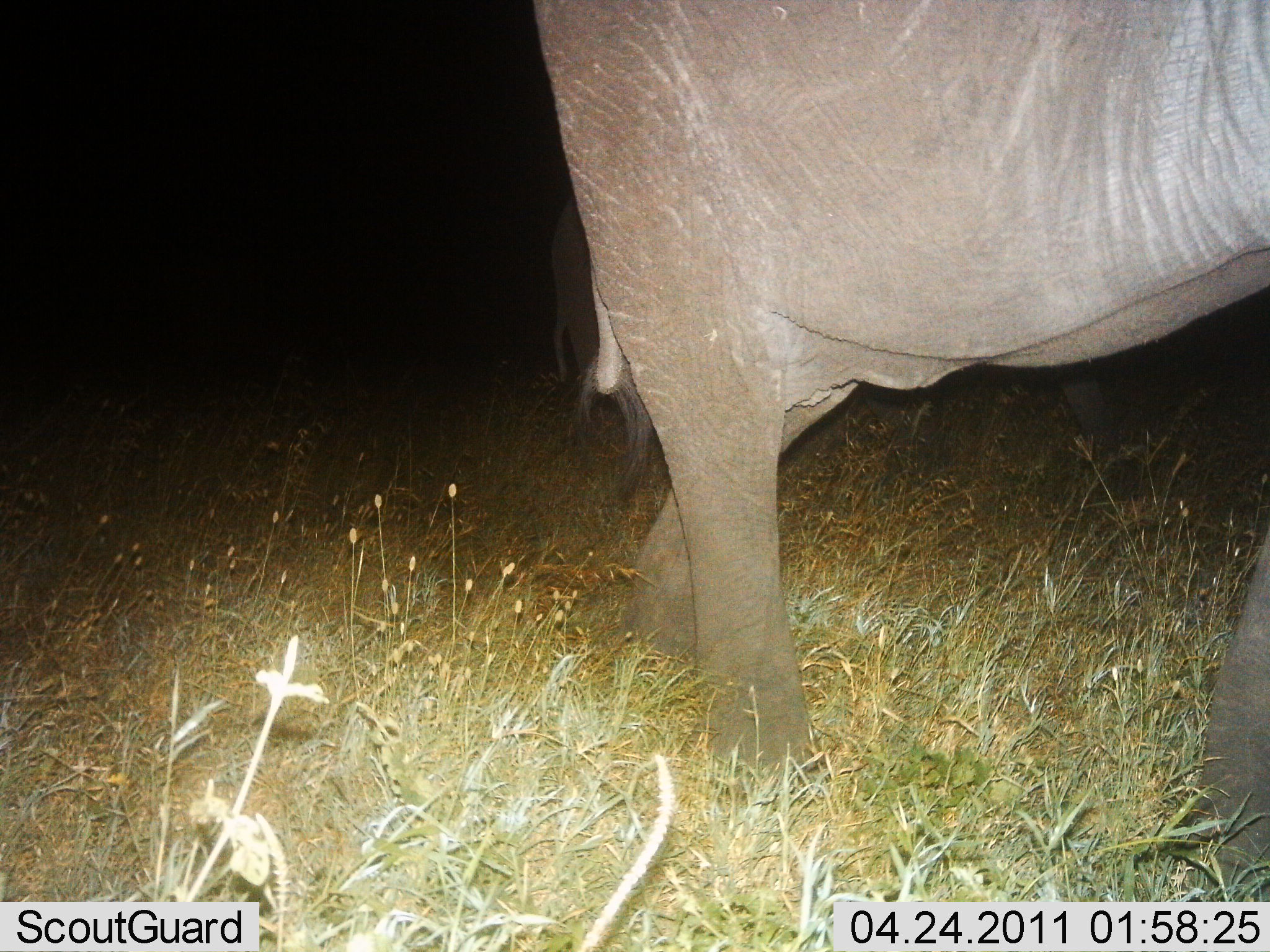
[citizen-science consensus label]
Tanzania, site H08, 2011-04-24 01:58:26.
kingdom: Animalia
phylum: Chordata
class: Mammalia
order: Proboscidea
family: Elephantidae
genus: Loxodonta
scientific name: Loxodonta africana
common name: african bush elephant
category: elephant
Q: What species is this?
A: Elephant (african bush elephant) (Loxodonta africana).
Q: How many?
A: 2.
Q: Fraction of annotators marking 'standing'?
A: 40%.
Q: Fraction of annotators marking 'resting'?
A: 0%.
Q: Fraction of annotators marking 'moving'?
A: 70%.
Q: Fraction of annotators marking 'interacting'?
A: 0%.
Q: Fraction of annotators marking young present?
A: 0%.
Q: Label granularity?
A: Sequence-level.